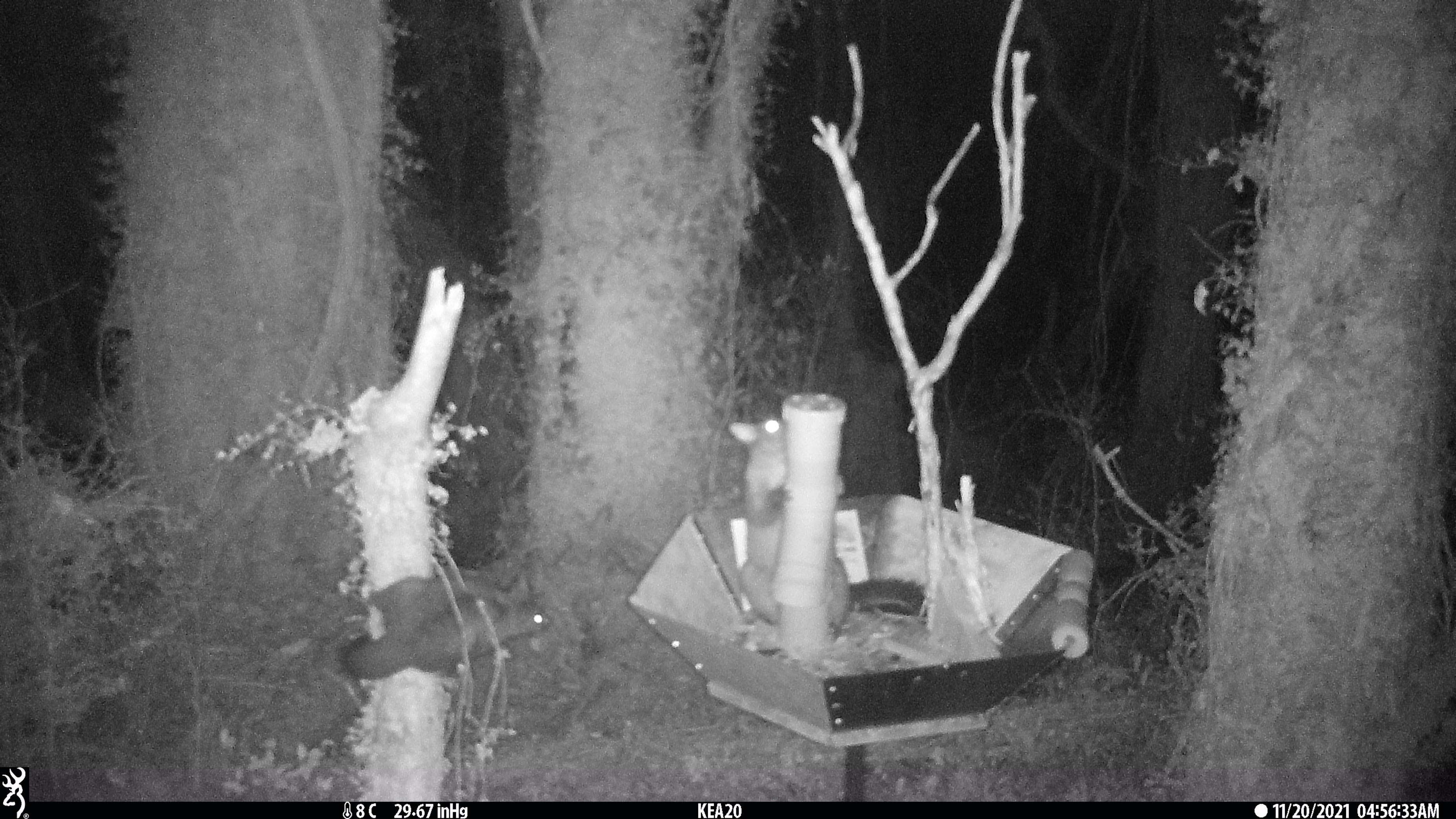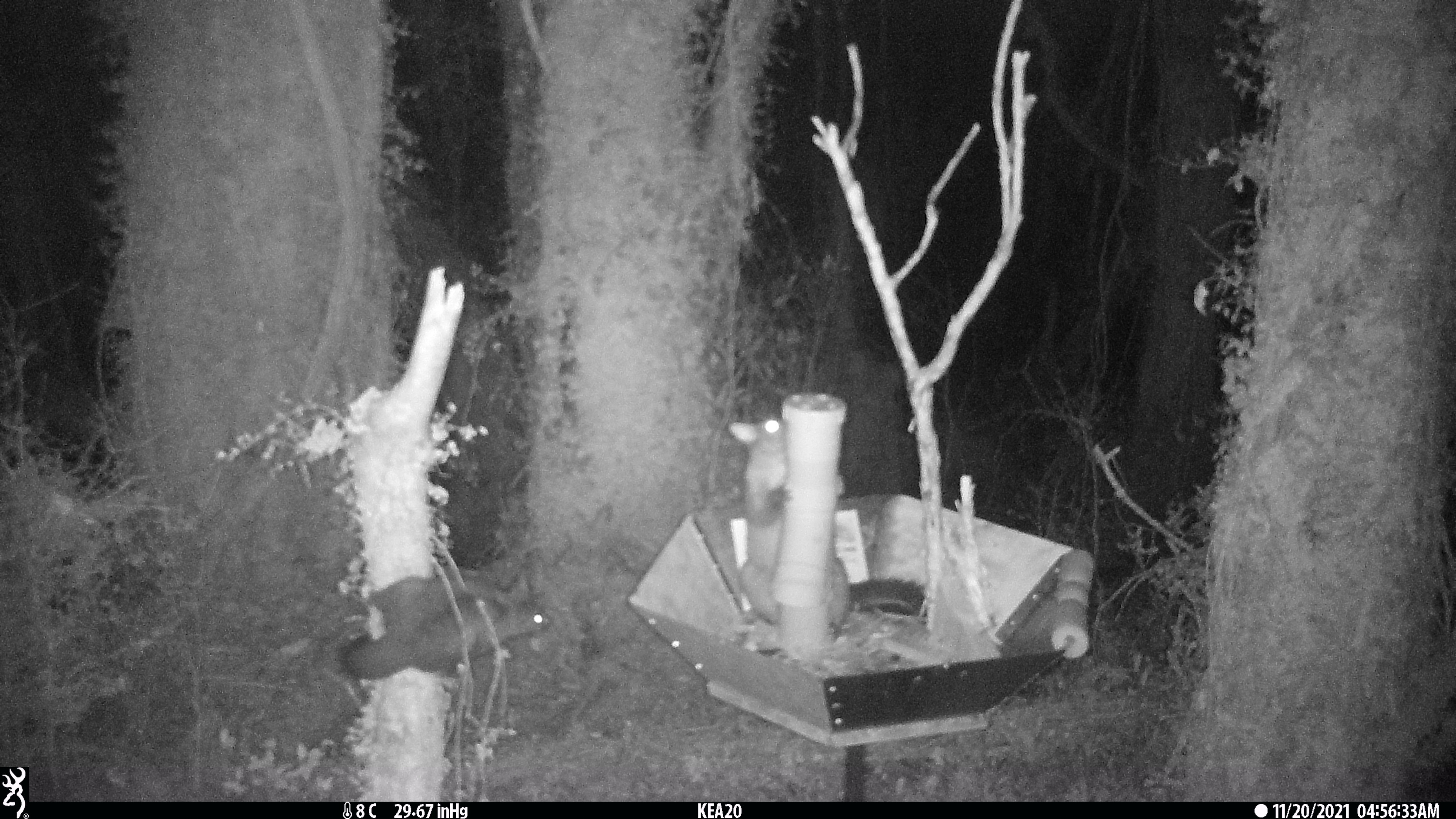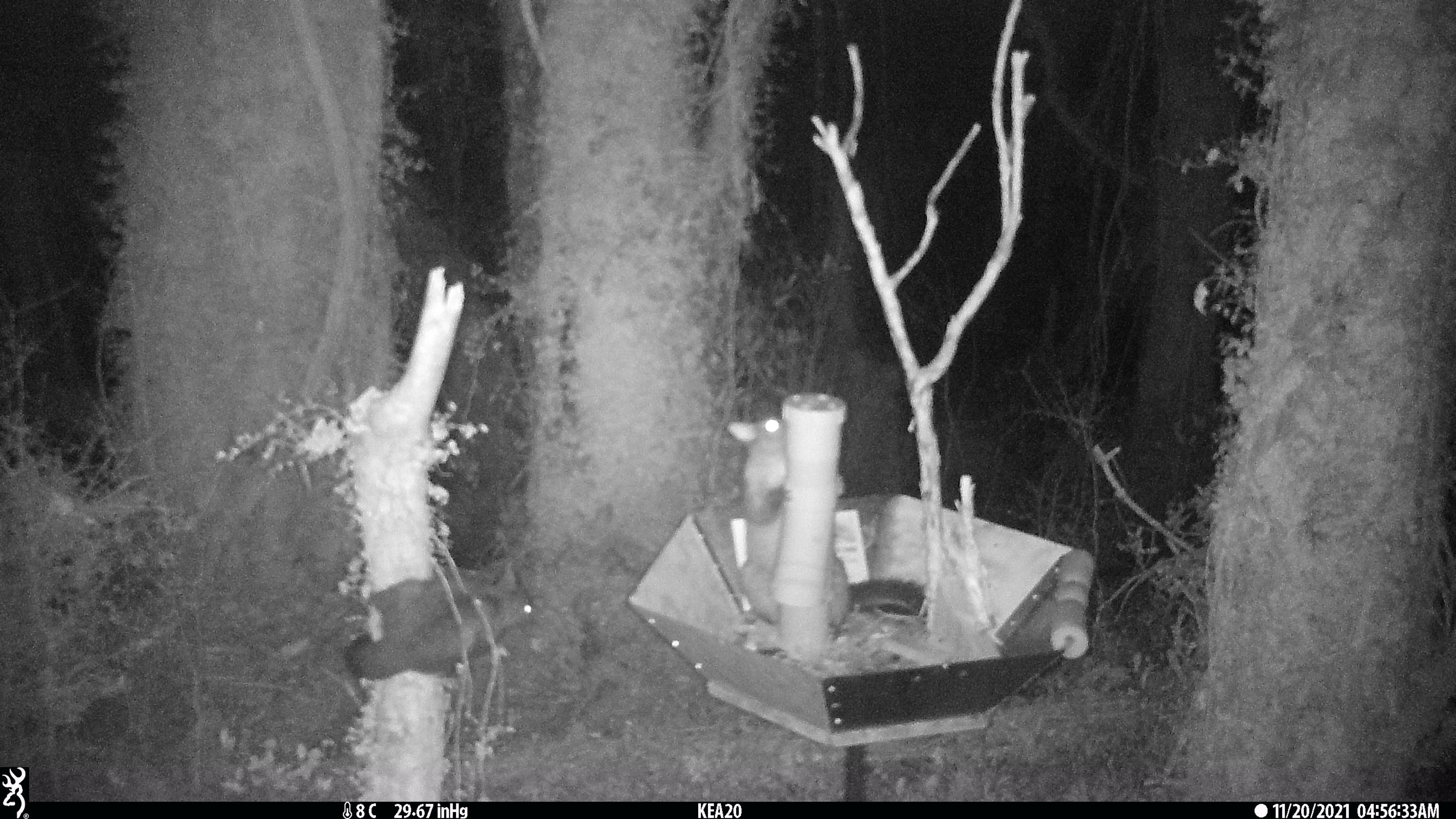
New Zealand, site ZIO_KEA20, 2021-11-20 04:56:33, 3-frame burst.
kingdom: Animalia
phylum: Chordata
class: Mammalia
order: Diprotodontia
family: Phalangeridae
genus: Trichosurus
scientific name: Trichosurus vulpecula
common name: common brushtail possum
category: possum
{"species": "possum (common brushtail possum) (Trichosurus vulpecula)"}